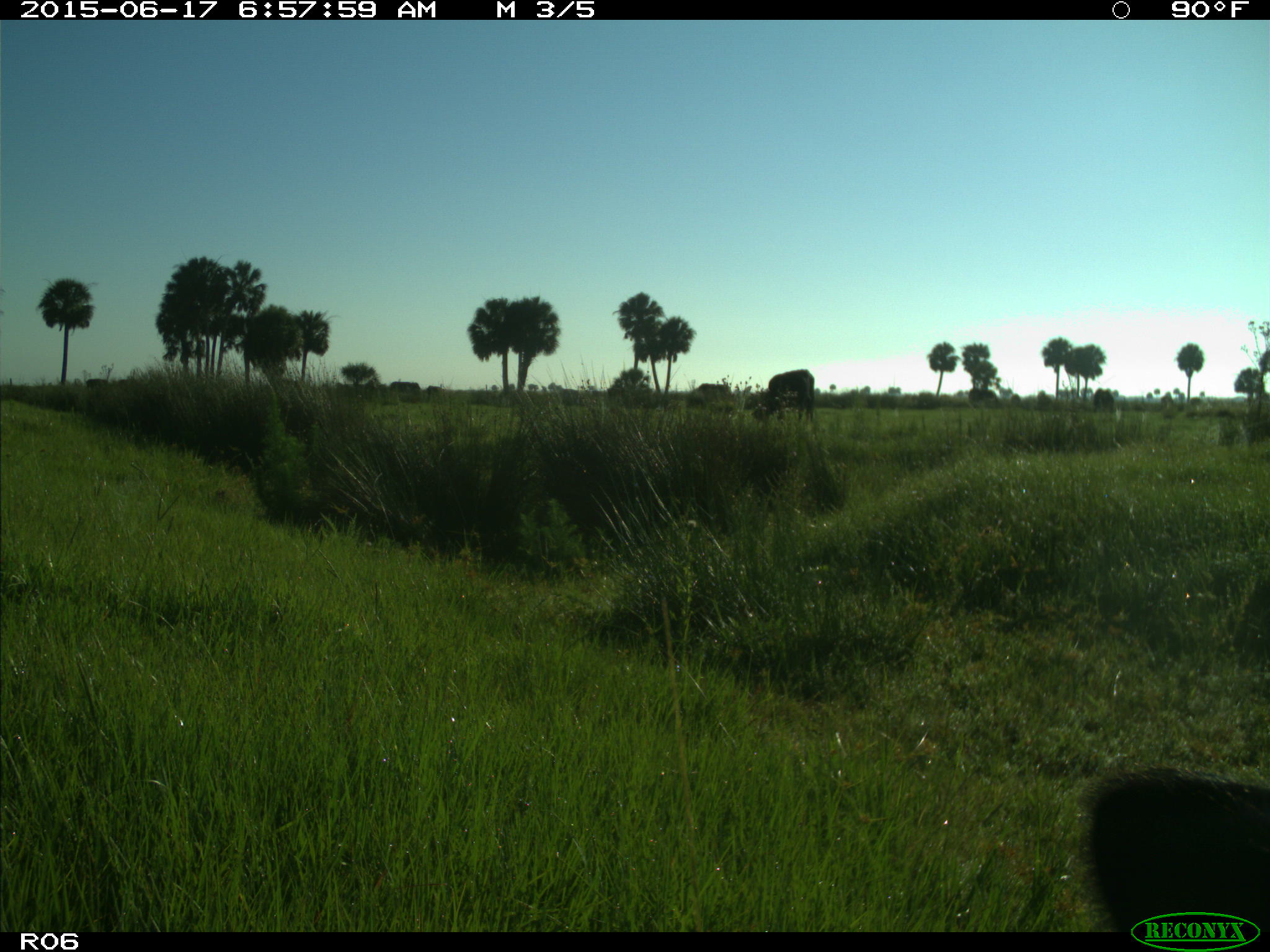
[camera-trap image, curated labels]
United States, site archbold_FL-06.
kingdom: Animalia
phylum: Chordata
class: Mammalia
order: Artiodactyla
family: Bovidae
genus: Bos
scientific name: Bos taurus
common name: domestic cow